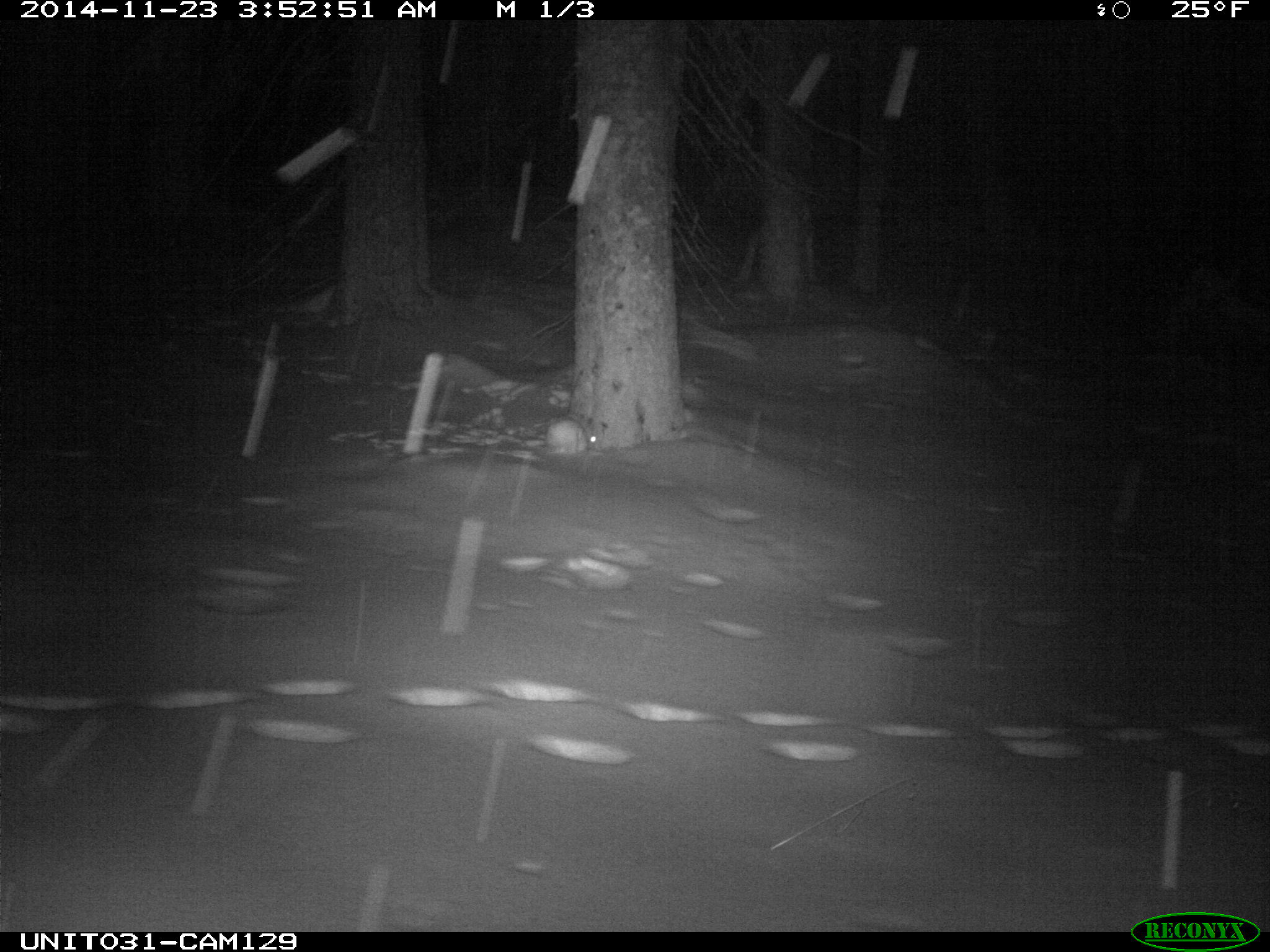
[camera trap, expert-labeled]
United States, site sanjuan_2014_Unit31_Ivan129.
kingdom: Animalia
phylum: Chordata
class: Mammalia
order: Lagomorpha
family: Leporidae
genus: Lepus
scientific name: Lepus americanus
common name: snowshoe hare